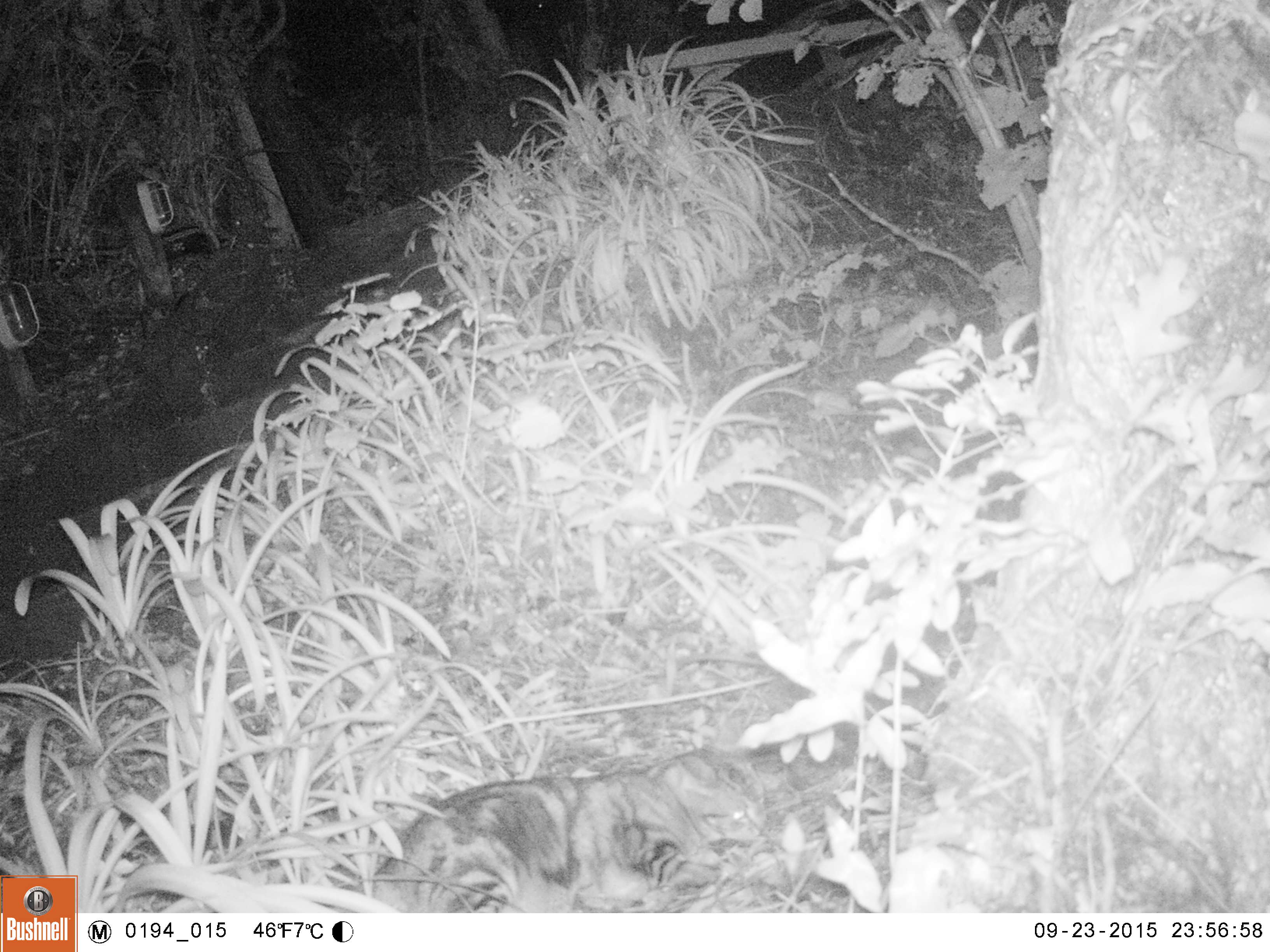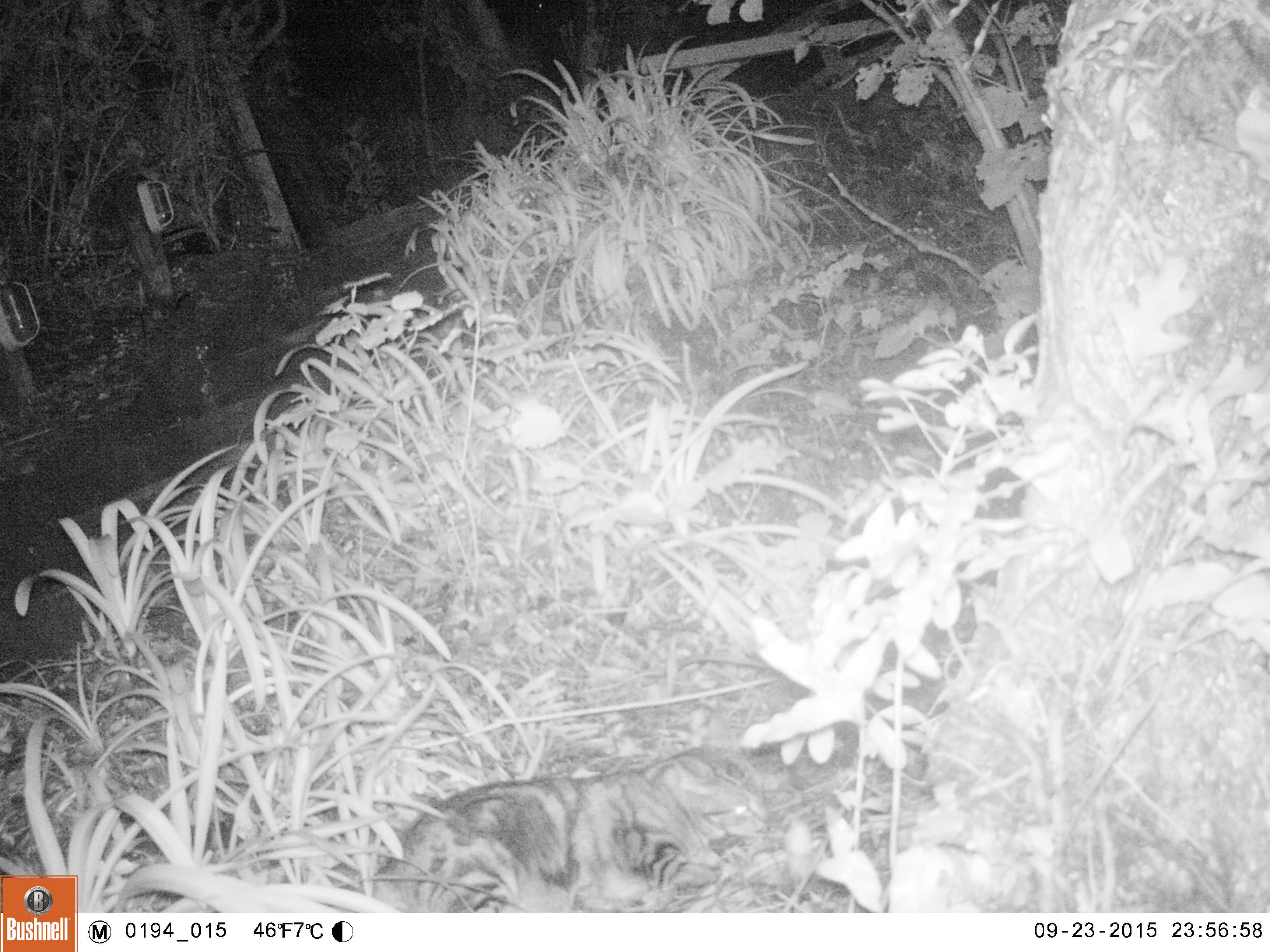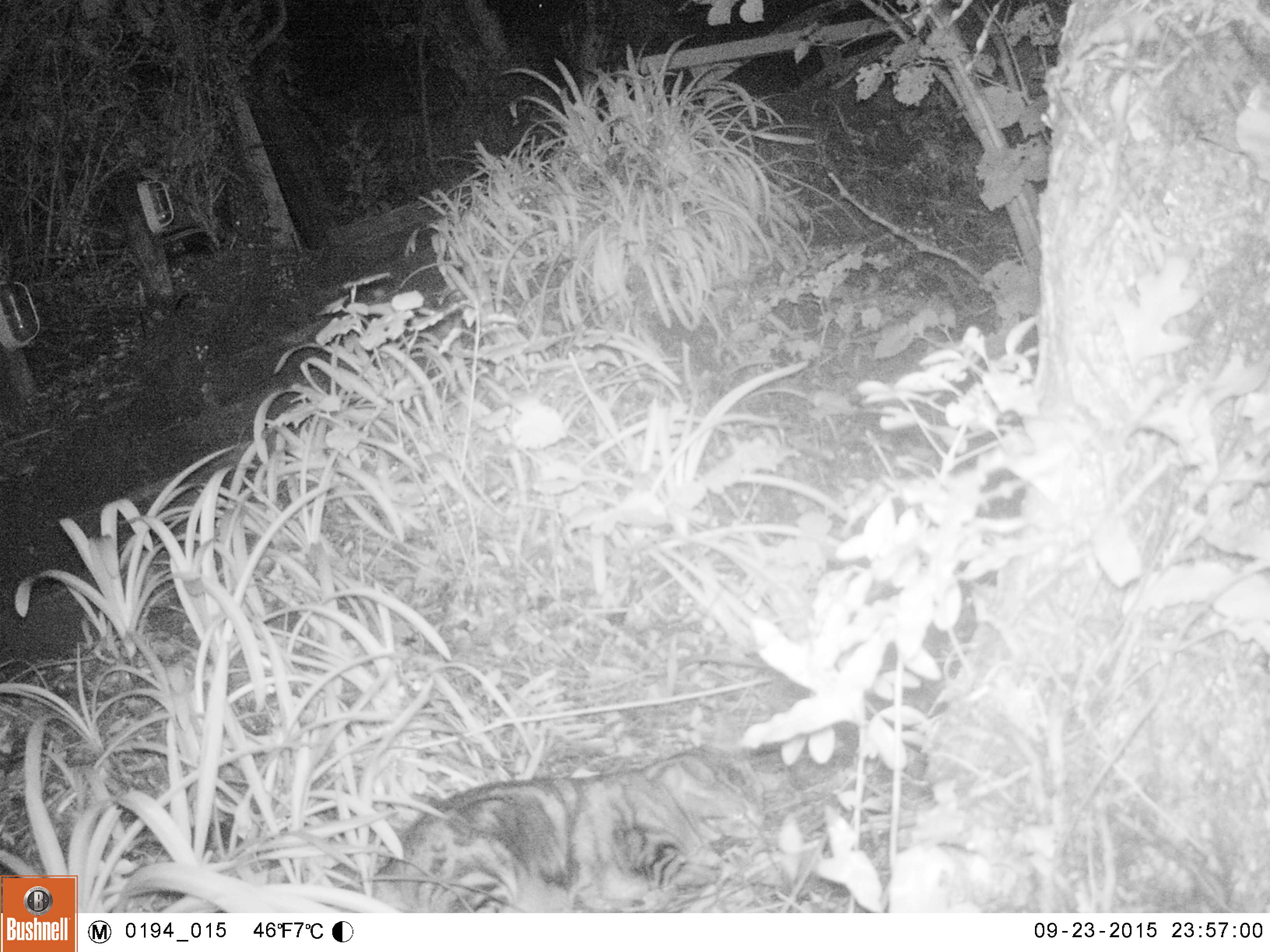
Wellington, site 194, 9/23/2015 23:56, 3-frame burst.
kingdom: Animalia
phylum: Chordata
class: Mammalia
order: Carnivora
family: Felidae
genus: Felis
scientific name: Felis catus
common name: cat